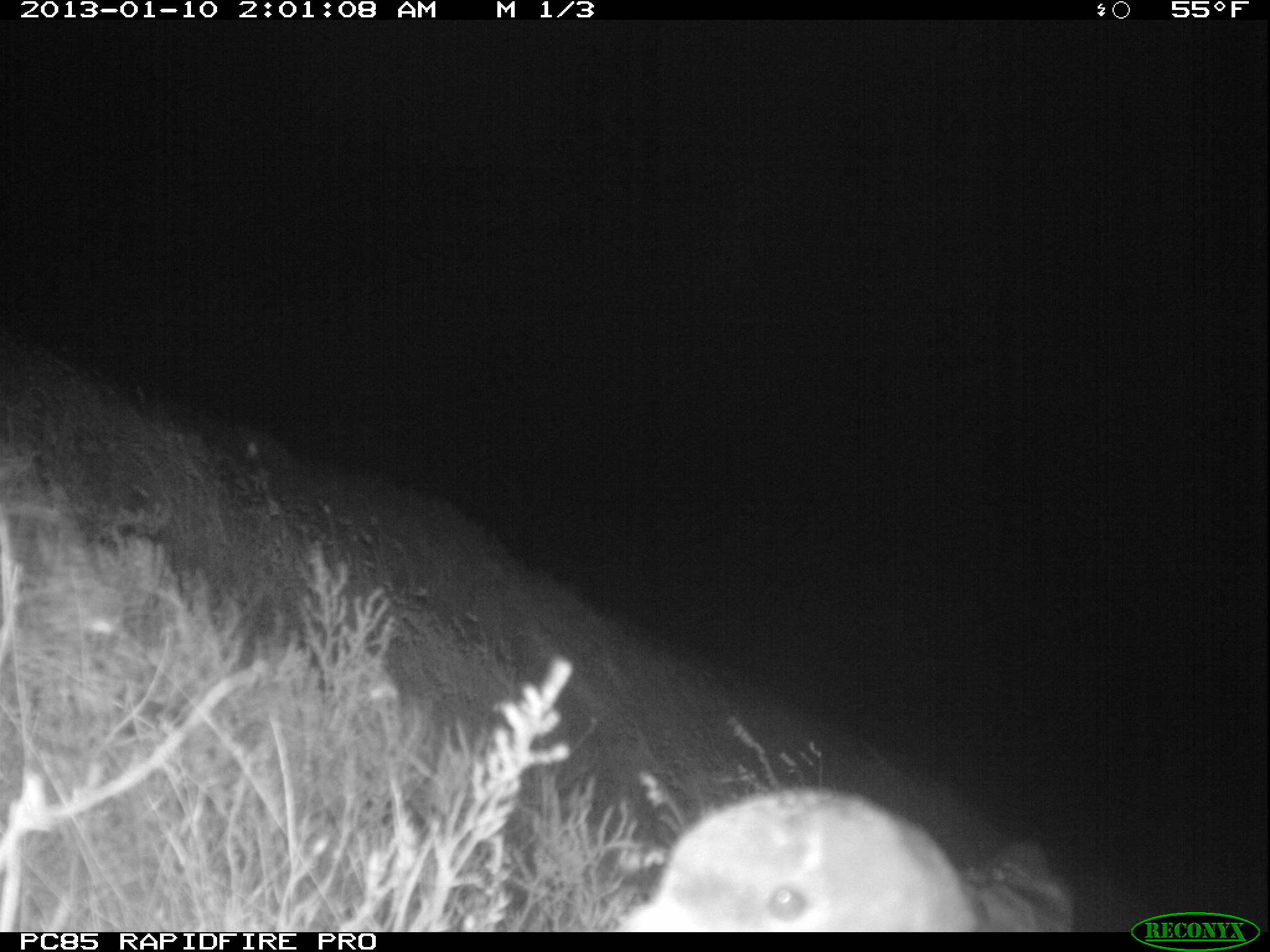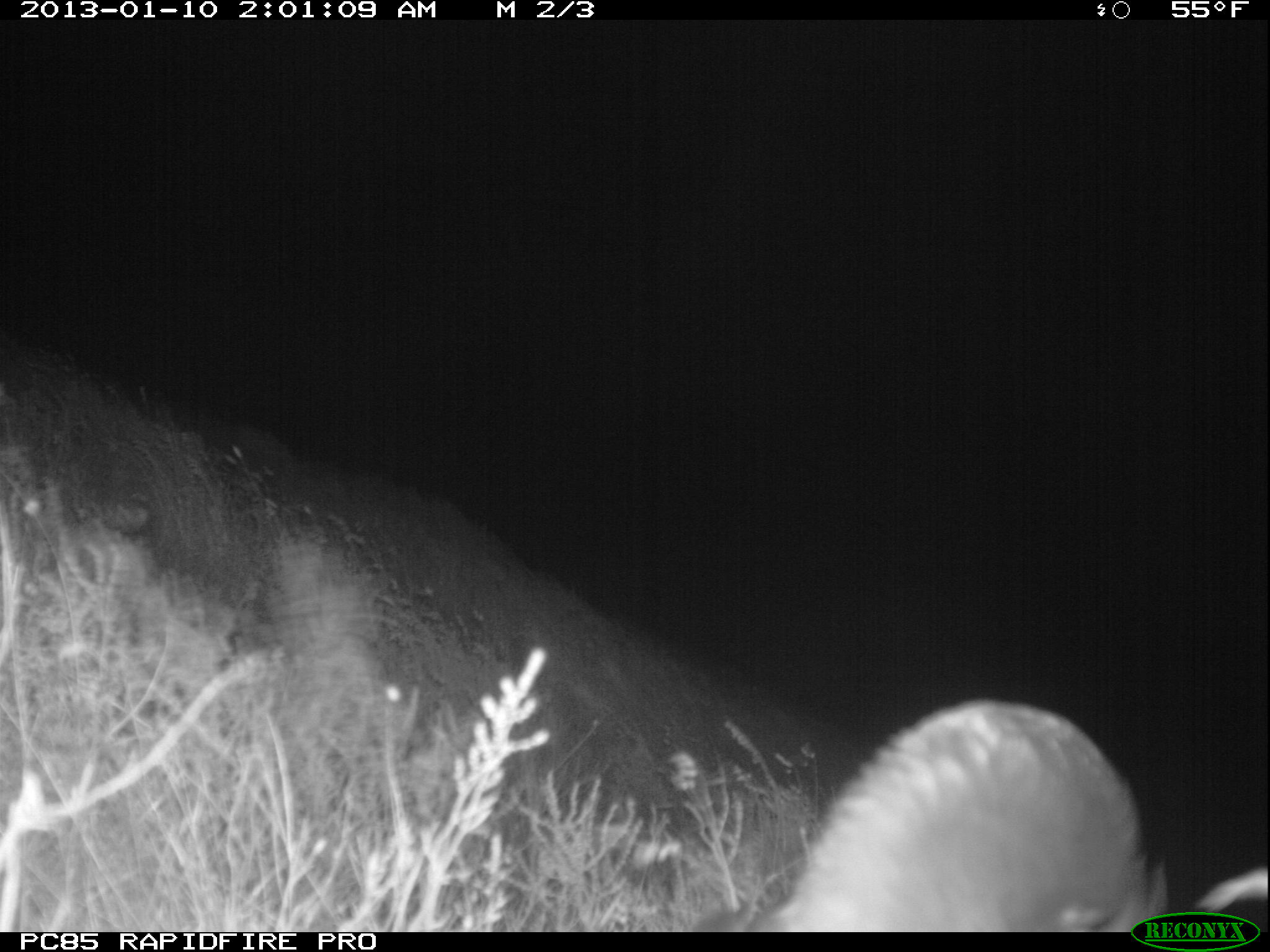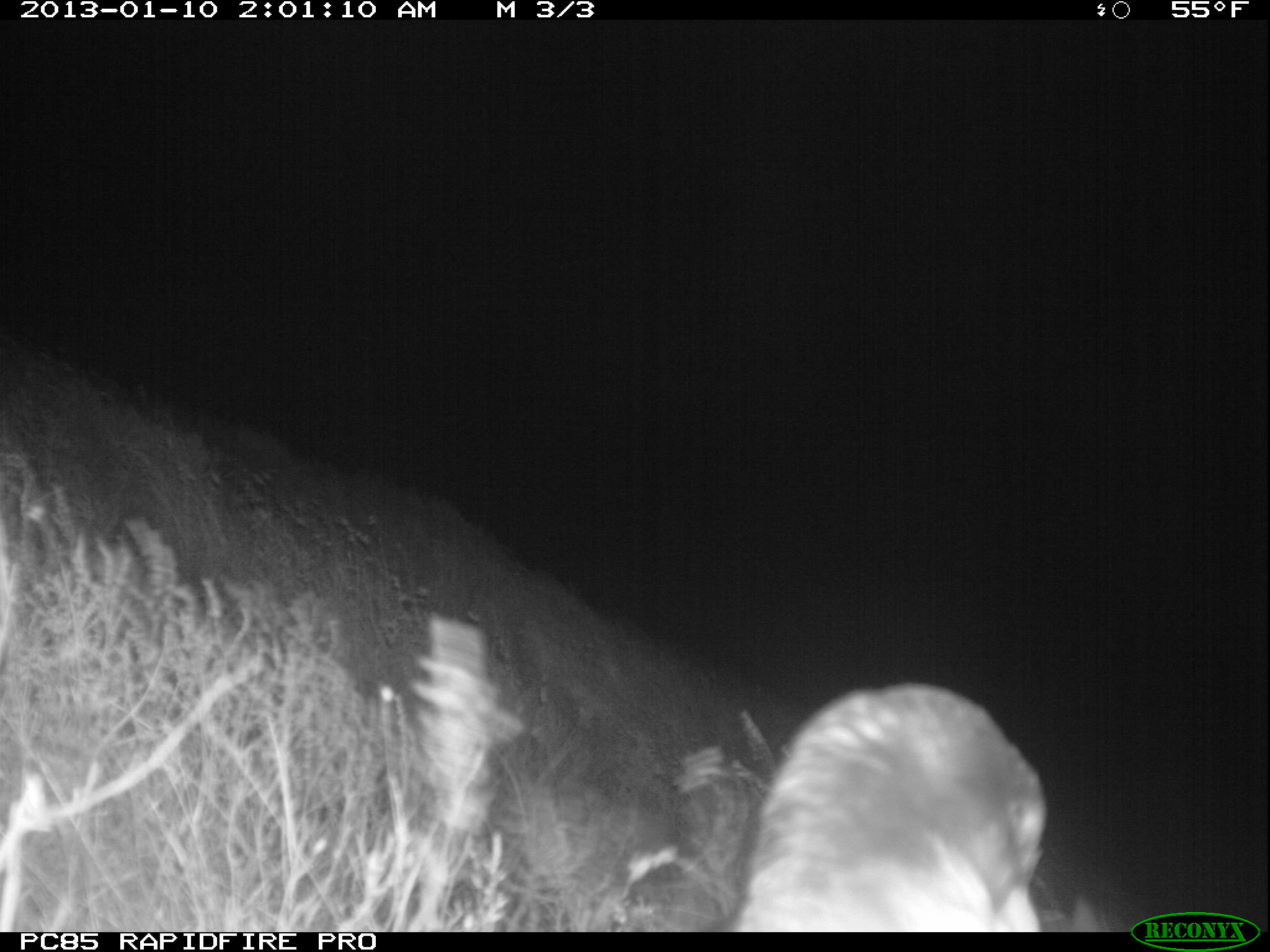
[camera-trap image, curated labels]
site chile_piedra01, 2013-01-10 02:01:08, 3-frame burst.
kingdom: Animalia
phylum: Chordata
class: Aves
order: Procellariiformes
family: Procellariidae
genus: Calonectris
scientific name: Calonectris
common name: shearwater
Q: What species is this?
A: Shearwater (Calonectris).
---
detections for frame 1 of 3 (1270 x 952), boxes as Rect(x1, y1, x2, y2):
shearwater: Rect(618, 785, 1072, 932)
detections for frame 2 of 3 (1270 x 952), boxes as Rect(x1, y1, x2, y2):
shearwater: Rect(693, 698, 1256, 932)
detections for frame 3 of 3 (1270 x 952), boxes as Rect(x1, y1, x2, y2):
shearwater: Rect(717, 682, 1062, 932)